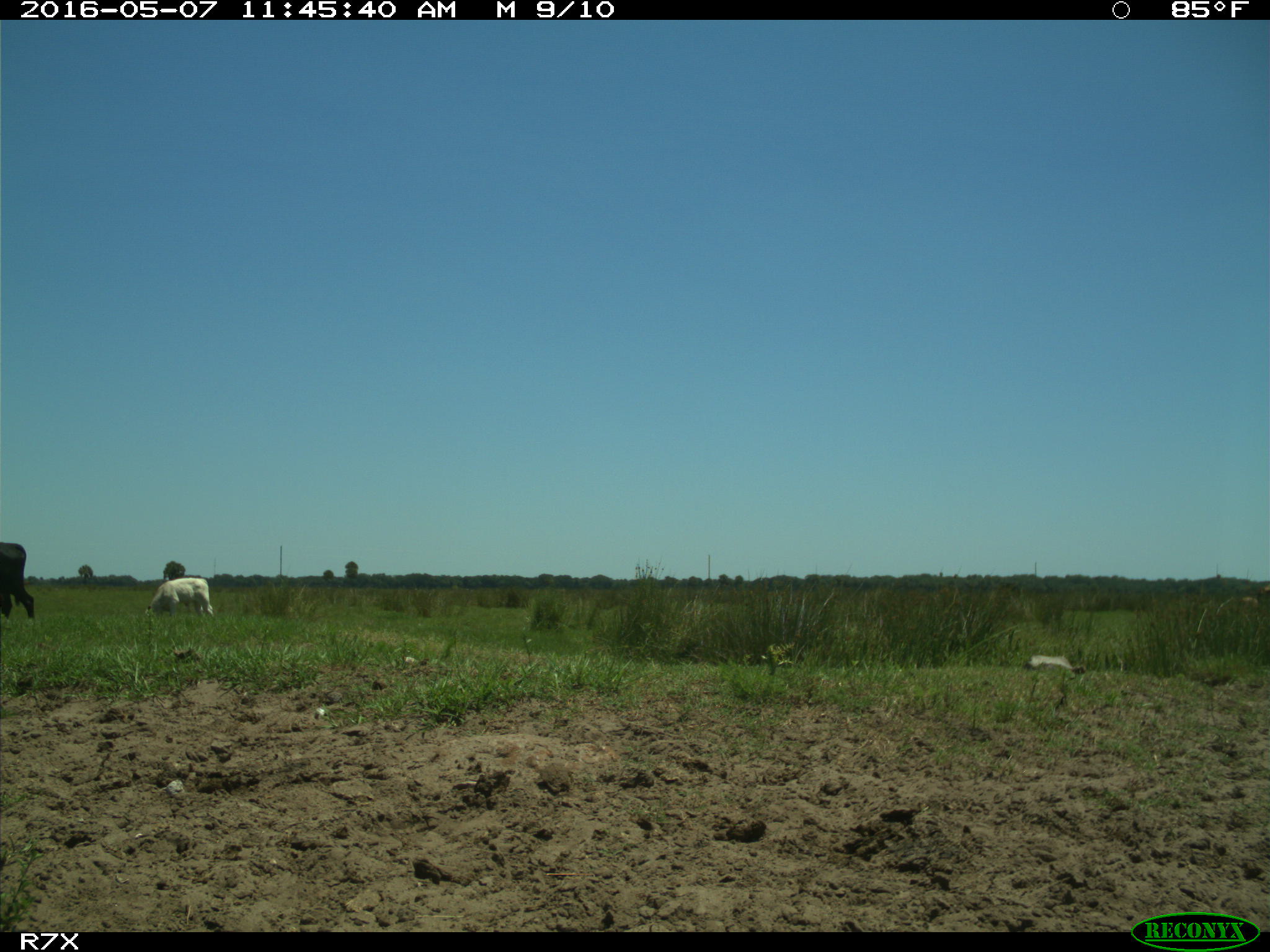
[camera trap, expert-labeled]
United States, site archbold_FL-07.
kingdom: Animalia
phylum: Chordata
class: Mammalia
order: Artiodactyla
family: Bovidae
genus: Bos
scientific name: Bos taurus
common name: domestic cow